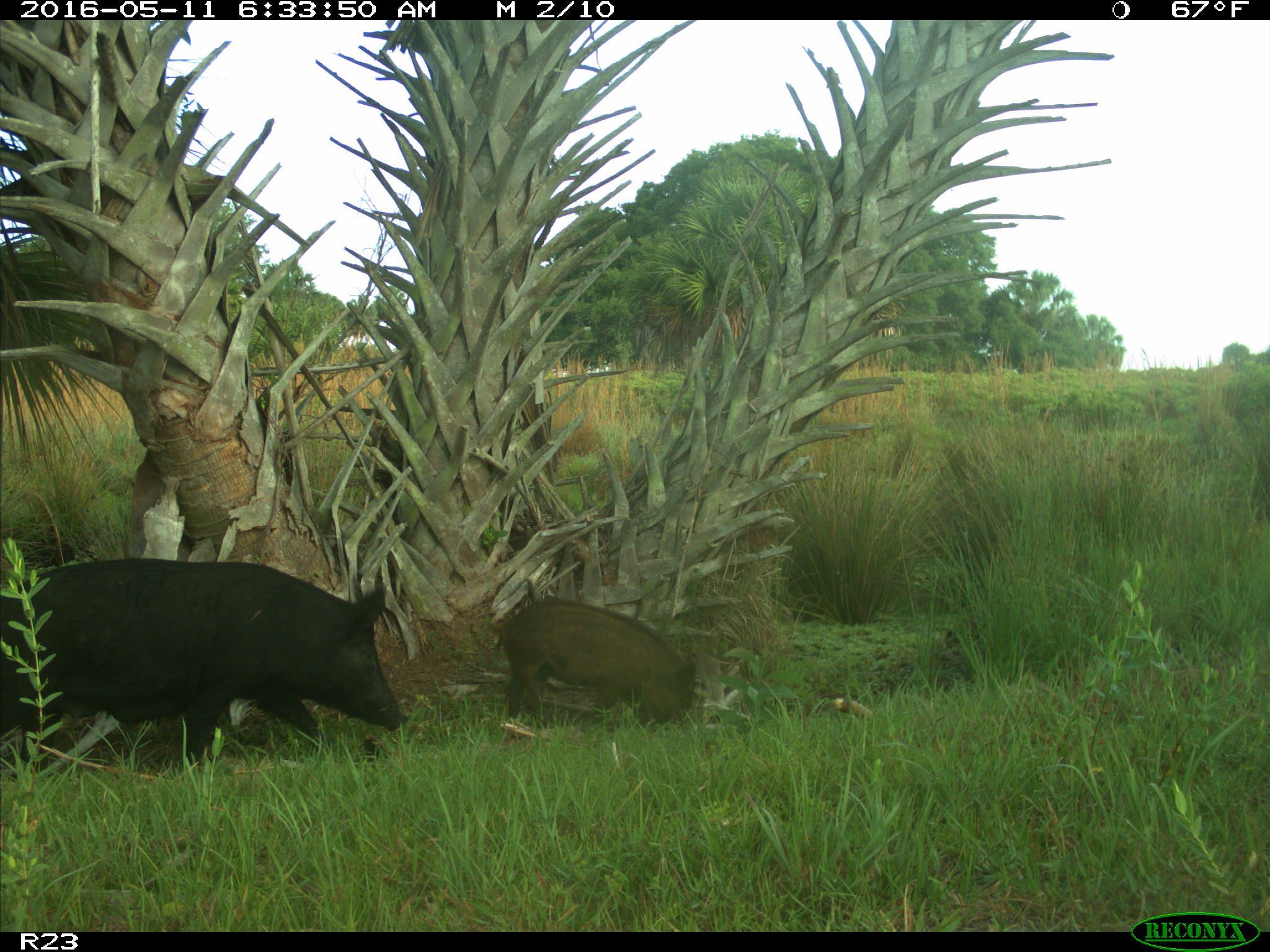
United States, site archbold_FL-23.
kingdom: Animalia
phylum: Chordata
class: Mammalia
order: Artiodactyla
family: Suidae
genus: Sus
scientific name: Sus scrofa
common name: wild boar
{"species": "Sus scrofa (wild boar)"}